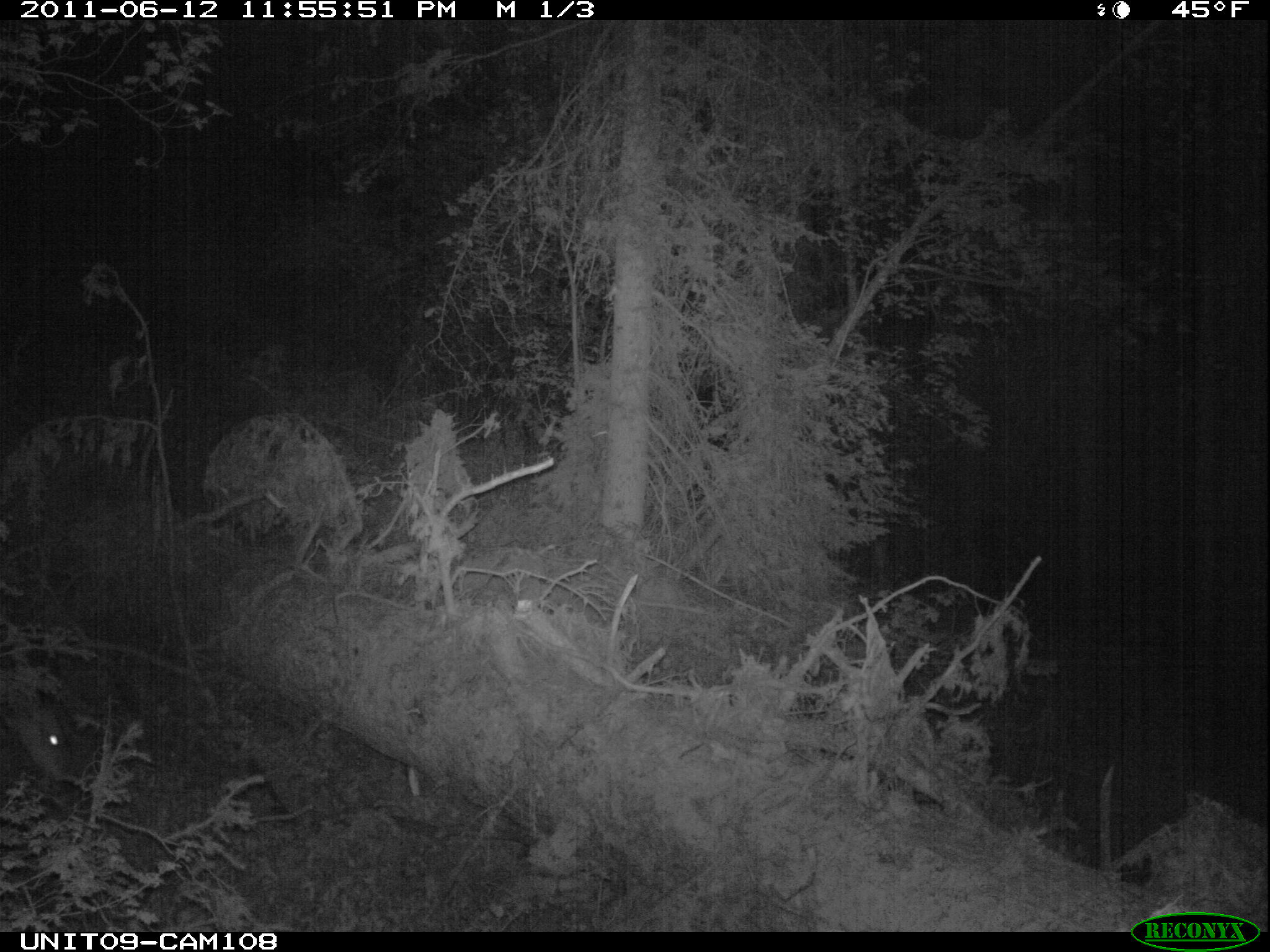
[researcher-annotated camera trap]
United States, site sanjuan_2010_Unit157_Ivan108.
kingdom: Animalia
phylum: Chordata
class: Mammalia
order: Artiodactyla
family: Cervidae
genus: Odocoileus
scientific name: Odocoileus hemionus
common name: mule deer